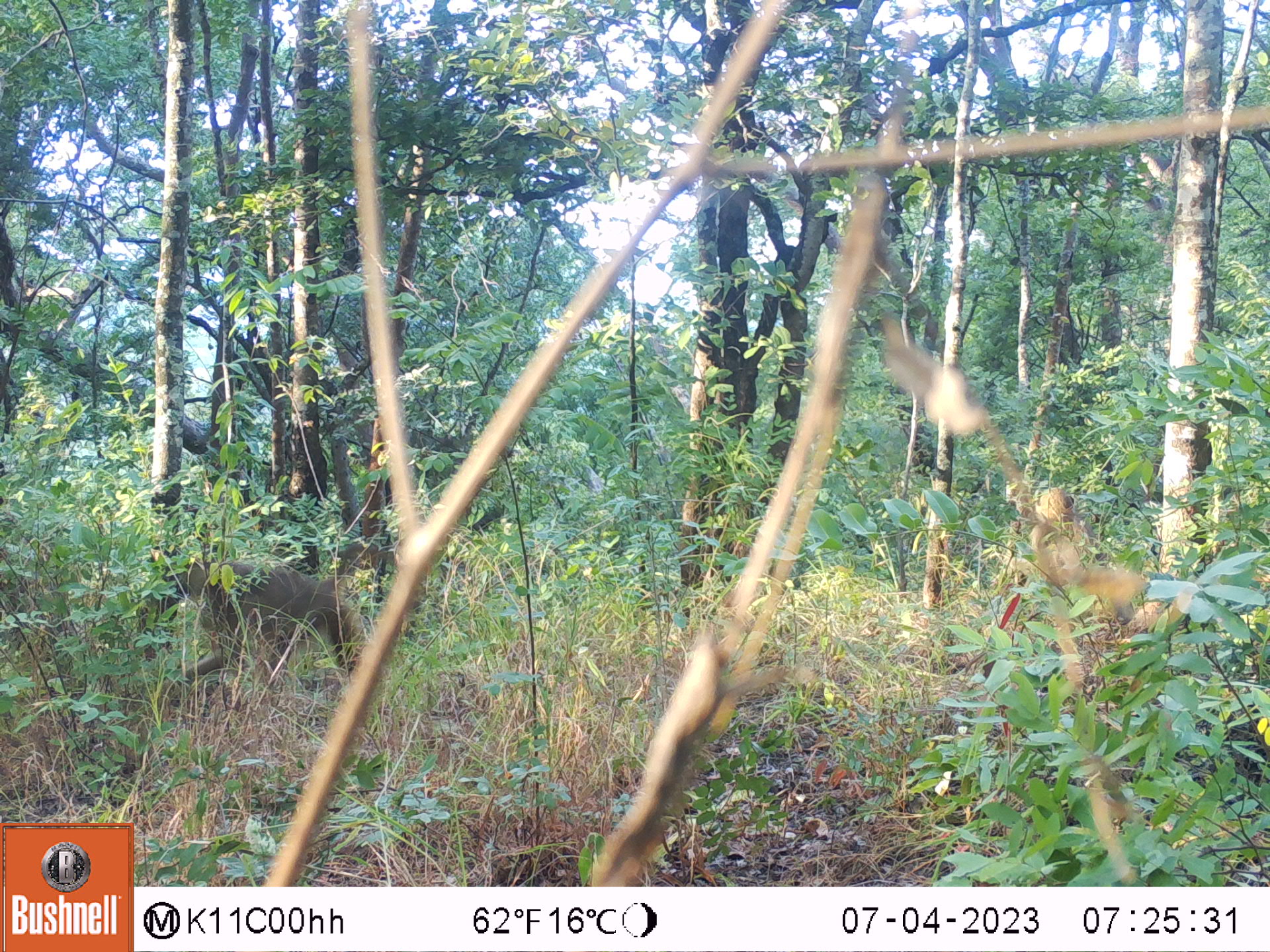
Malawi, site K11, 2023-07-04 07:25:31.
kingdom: Animalia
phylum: Chordata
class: Mammalia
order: Primates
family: Cercopithecidae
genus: Papio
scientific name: Papio cynocephalus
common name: yellow baboon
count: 2